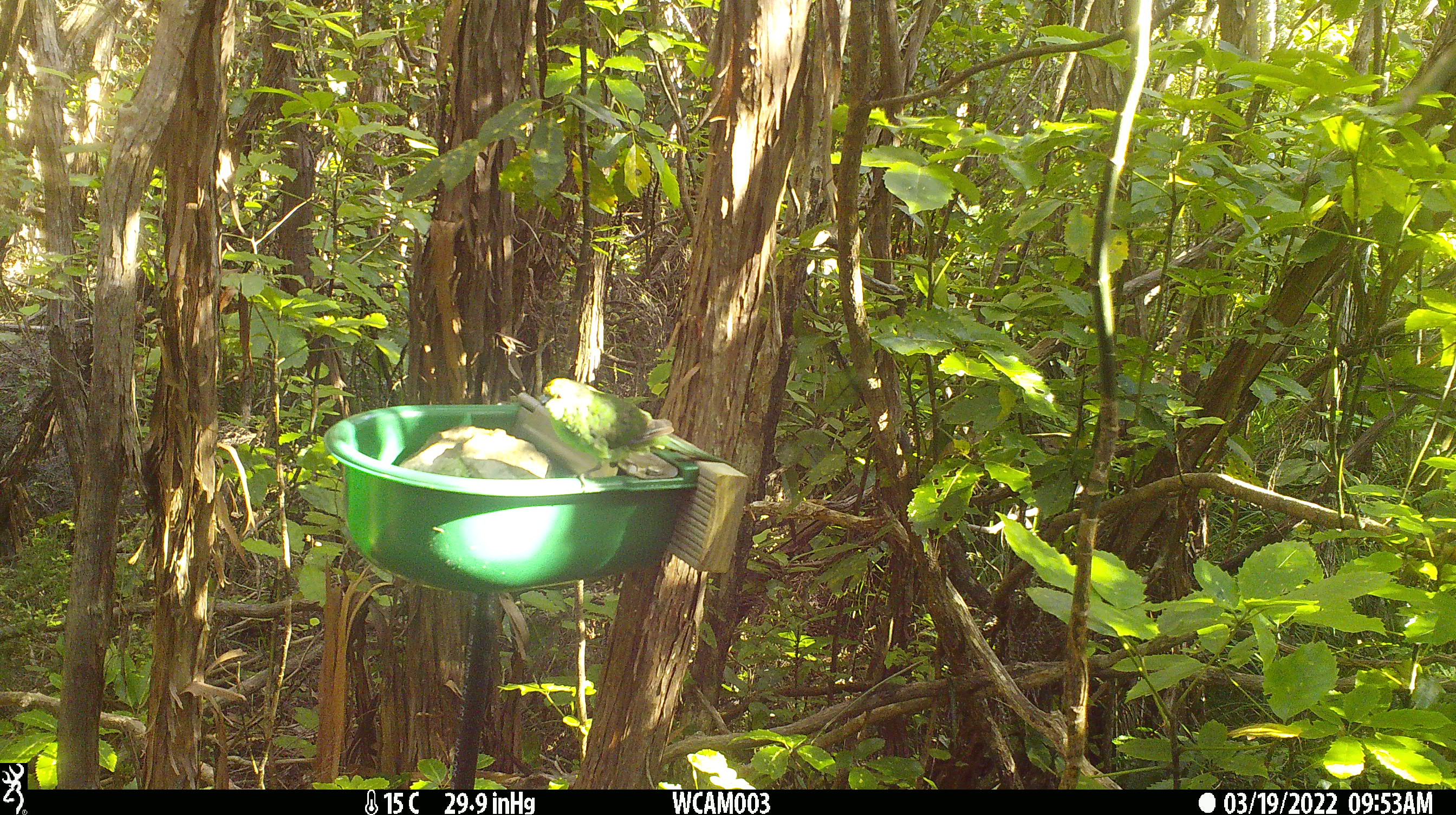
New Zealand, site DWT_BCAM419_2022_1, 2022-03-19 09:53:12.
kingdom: Animalia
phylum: Chordata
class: Aves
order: Psittaciformes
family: Psittaculidae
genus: Cyanoramphus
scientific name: Cyanoramphus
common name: parakeet